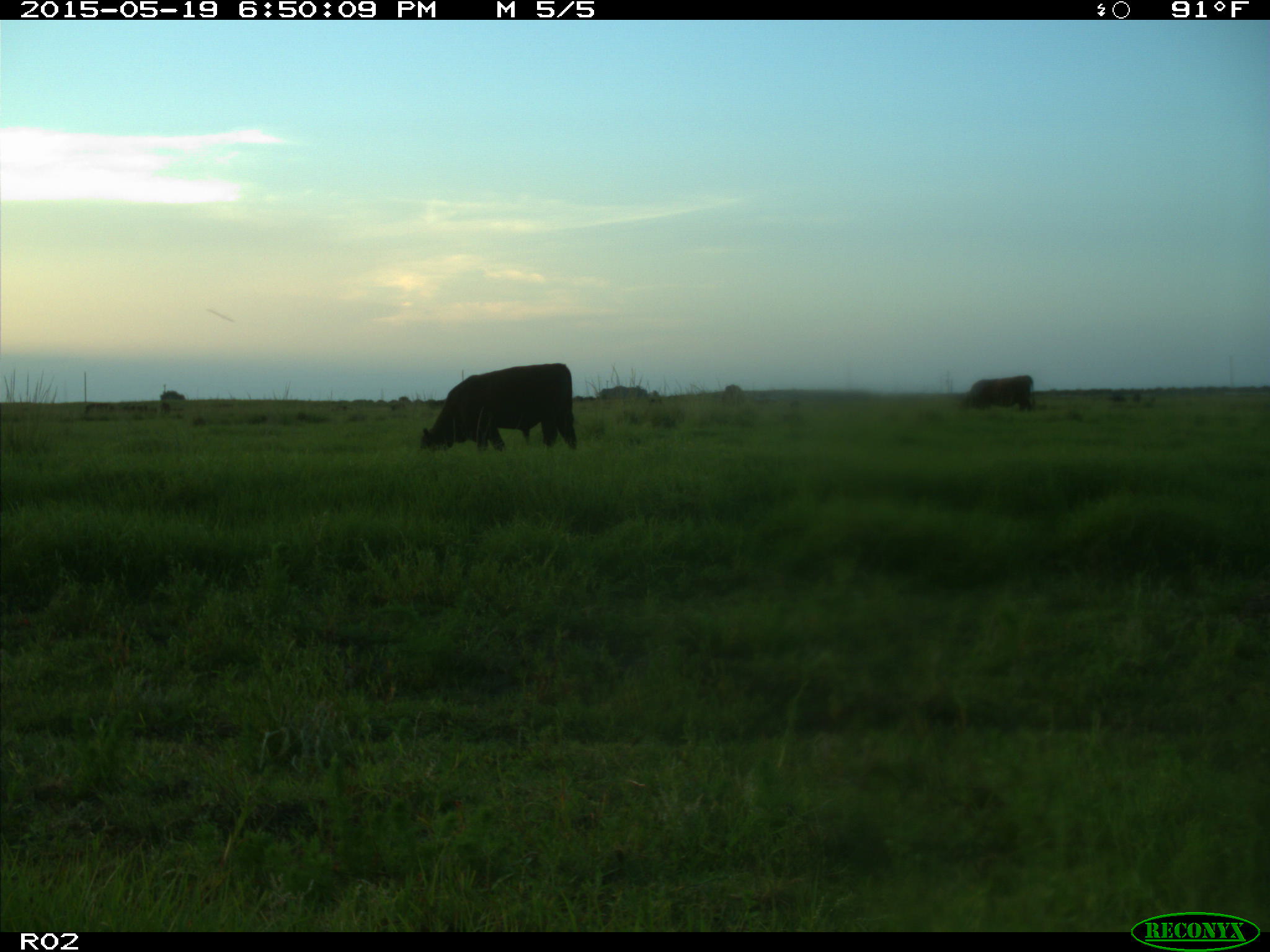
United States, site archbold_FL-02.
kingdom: Animalia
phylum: Chordata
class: Mammalia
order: Artiodactyla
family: Bovidae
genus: Bos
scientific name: Bos taurus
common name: domestic cow